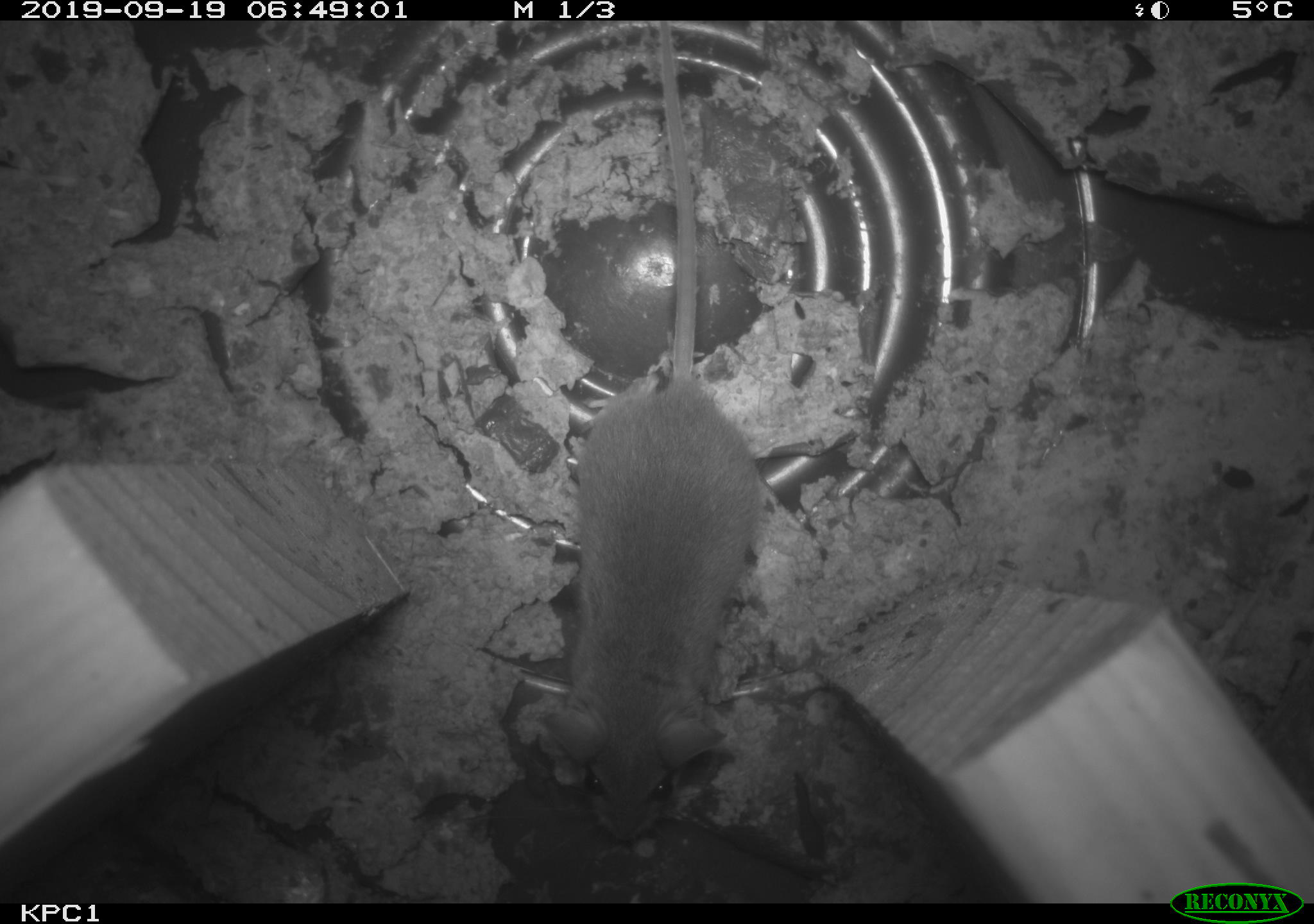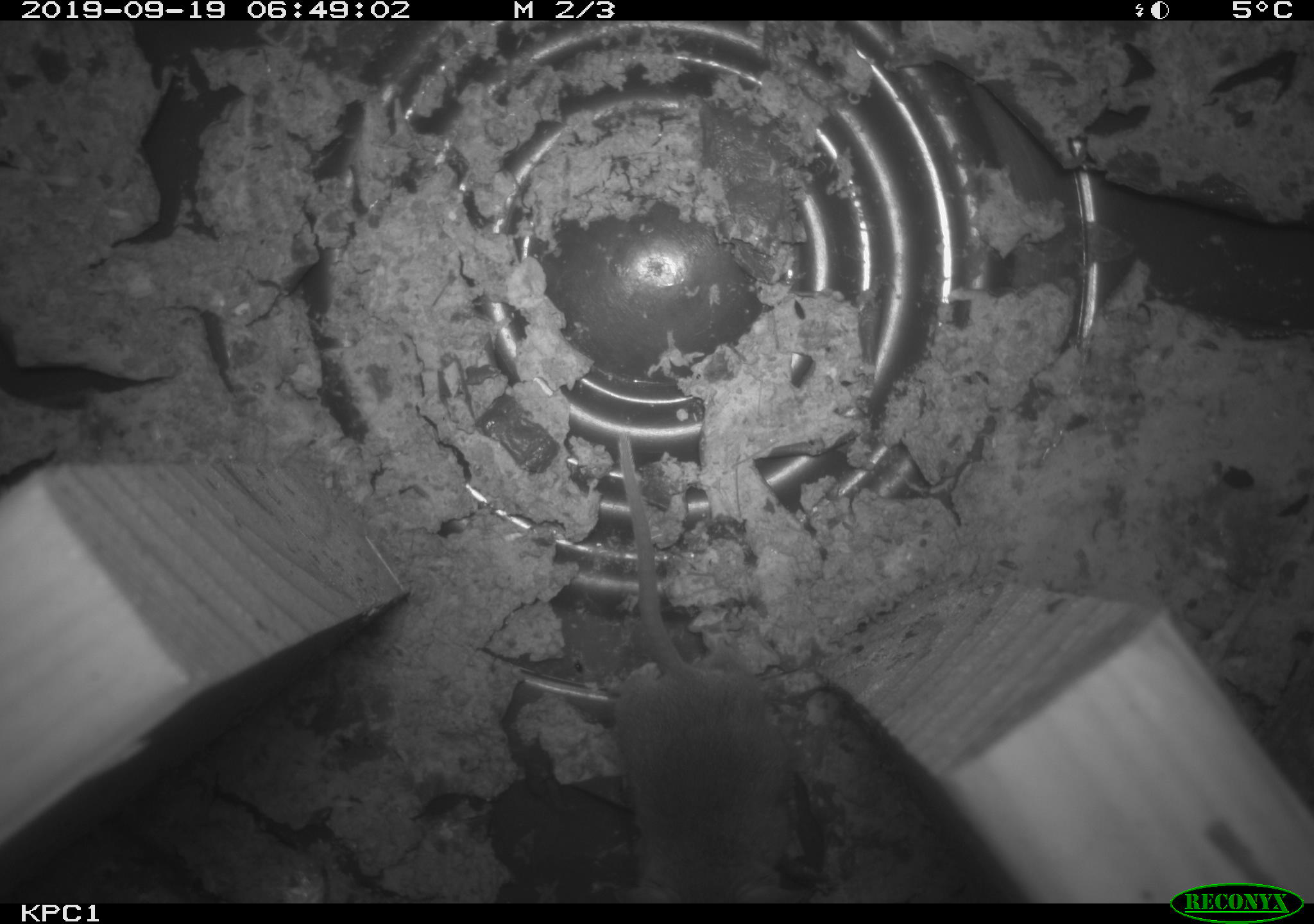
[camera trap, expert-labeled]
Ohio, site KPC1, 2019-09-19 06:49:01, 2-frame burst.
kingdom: Animalia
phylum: Chordata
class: Mammalia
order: Rodentia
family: Cricetidae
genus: Peromyscus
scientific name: Peromyscus leucopus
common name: white-footed mouse